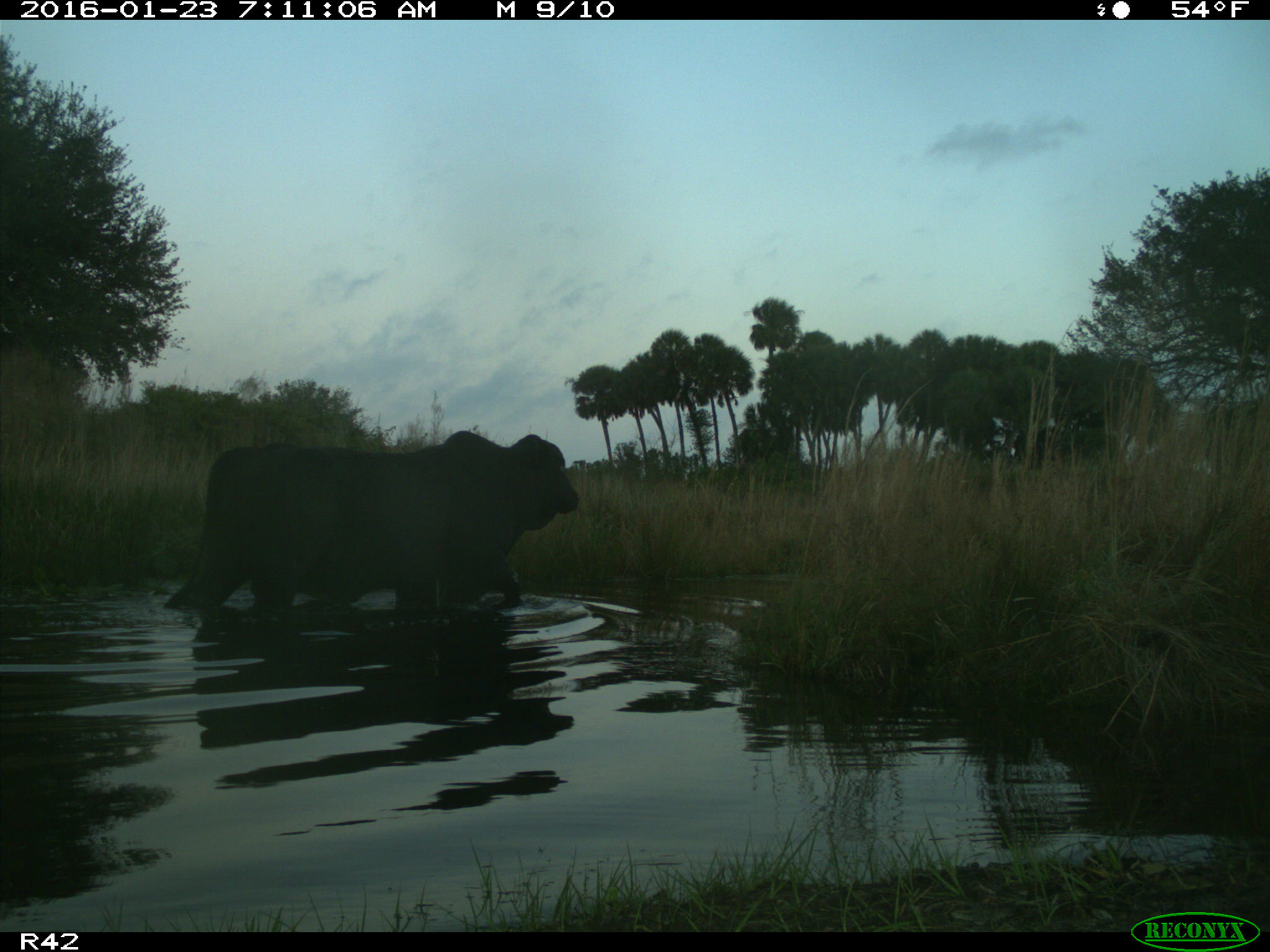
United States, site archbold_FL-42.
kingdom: Animalia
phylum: Chordata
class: Mammalia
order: Artiodactyla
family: Bovidae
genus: Bos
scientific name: Bos taurus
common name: domestic cow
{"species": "Bos taurus (domestic cow)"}